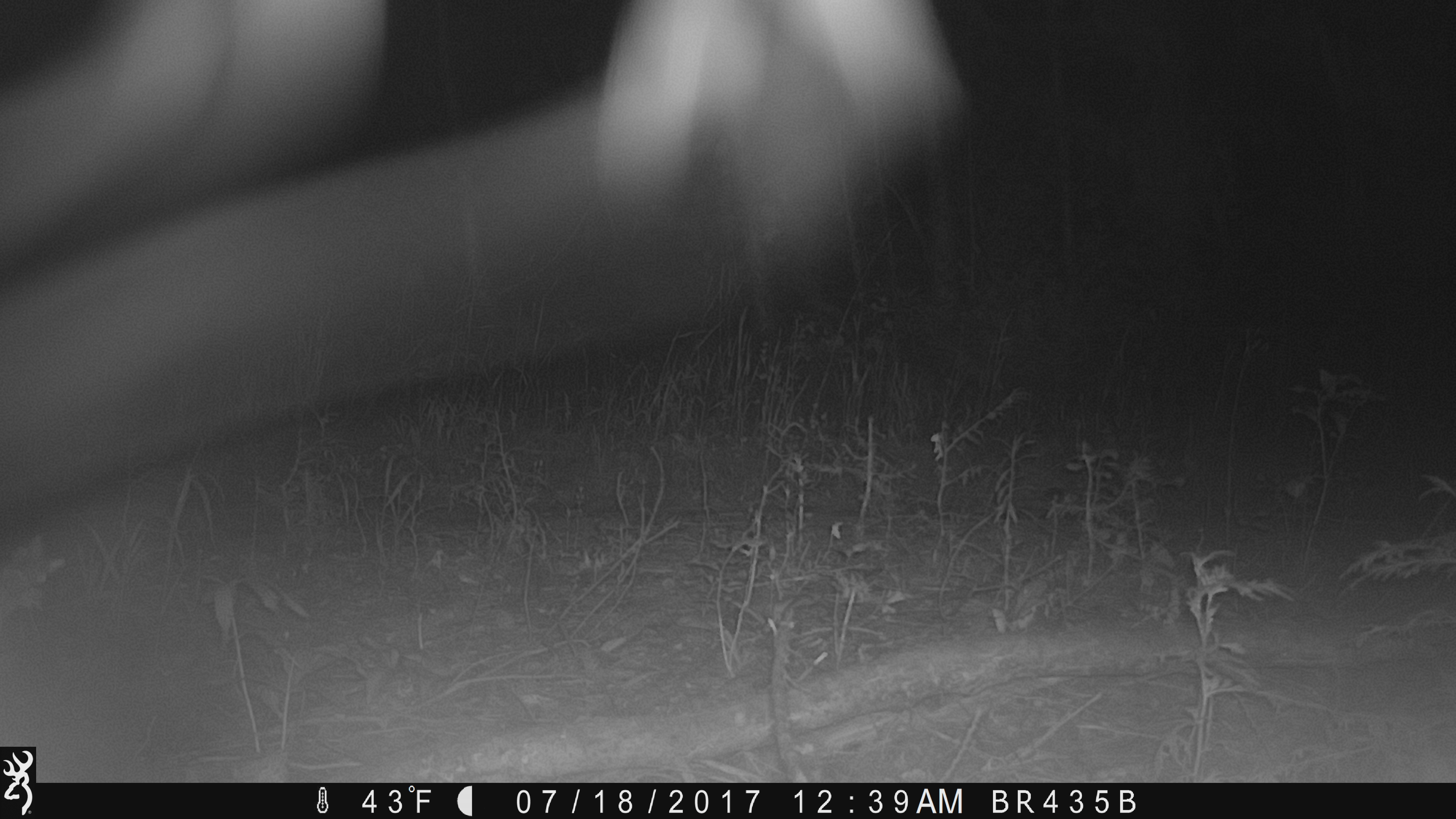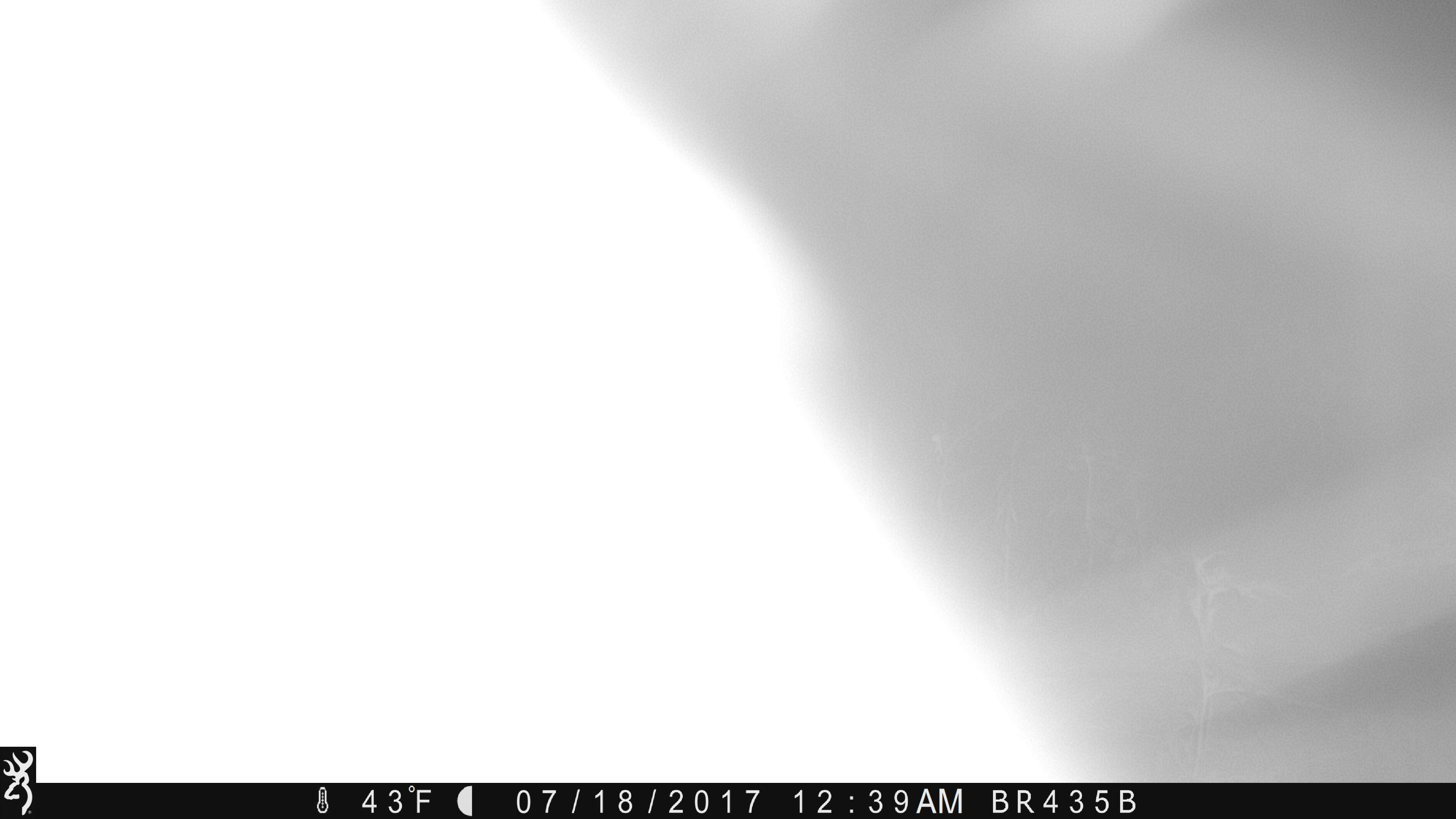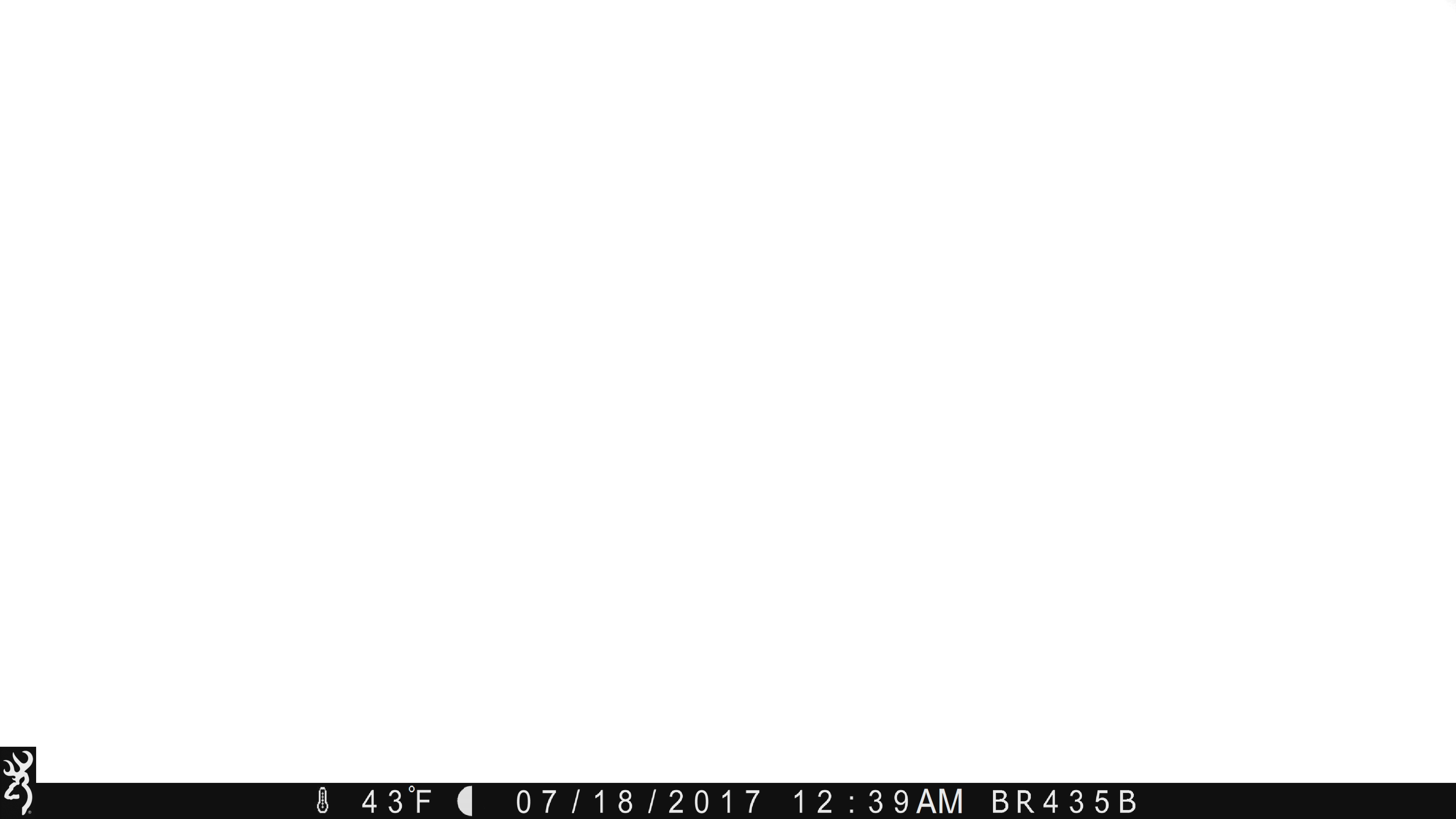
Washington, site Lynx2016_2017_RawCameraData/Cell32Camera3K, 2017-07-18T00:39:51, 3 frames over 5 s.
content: unidentified animal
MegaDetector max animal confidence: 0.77